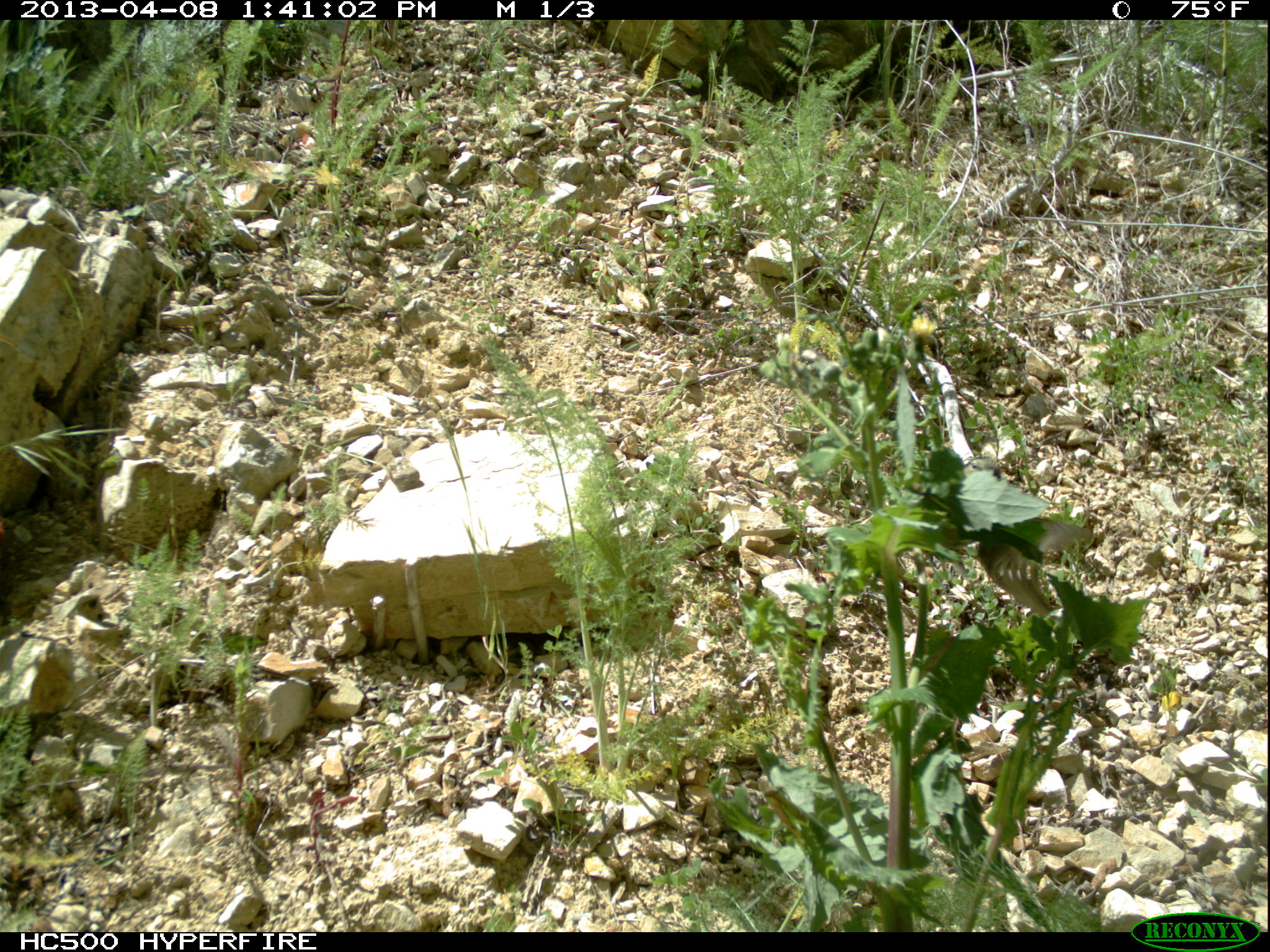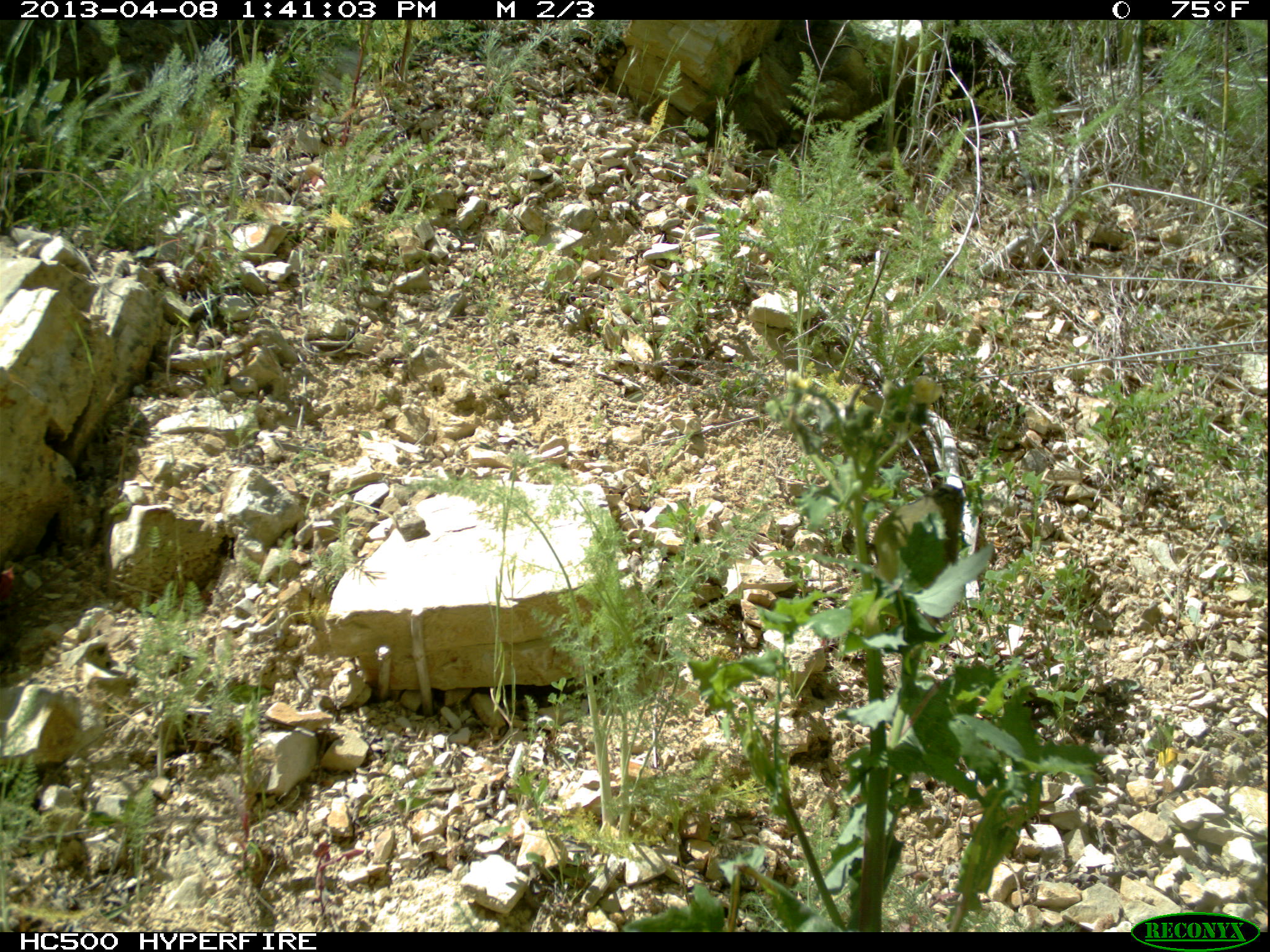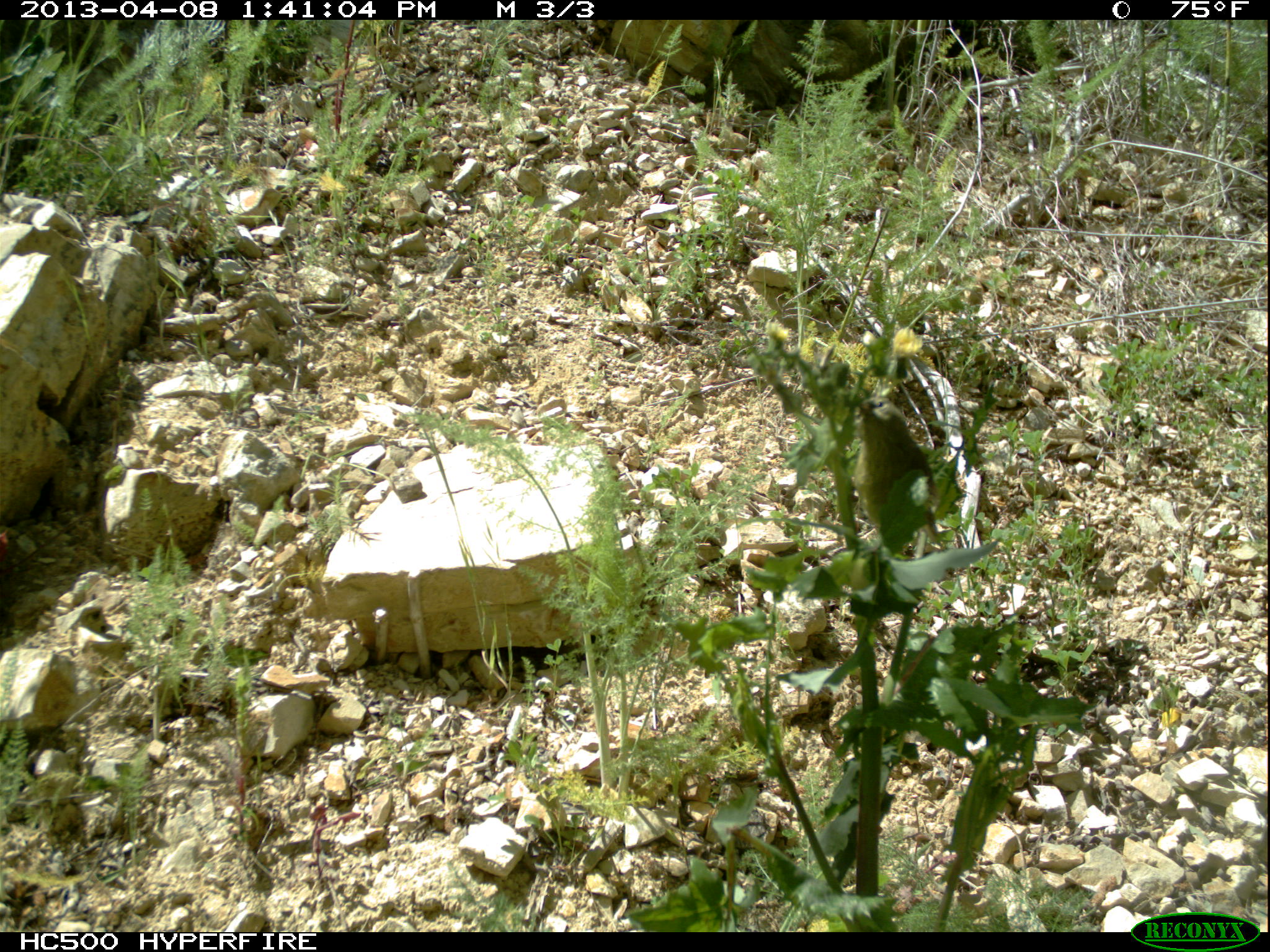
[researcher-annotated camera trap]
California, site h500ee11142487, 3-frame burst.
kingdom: Animalia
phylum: Chordata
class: Aves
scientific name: Aves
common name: bird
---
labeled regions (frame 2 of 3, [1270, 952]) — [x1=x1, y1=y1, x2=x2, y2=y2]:
bird: [x1=859, y1=483, x2=963, y2=627]